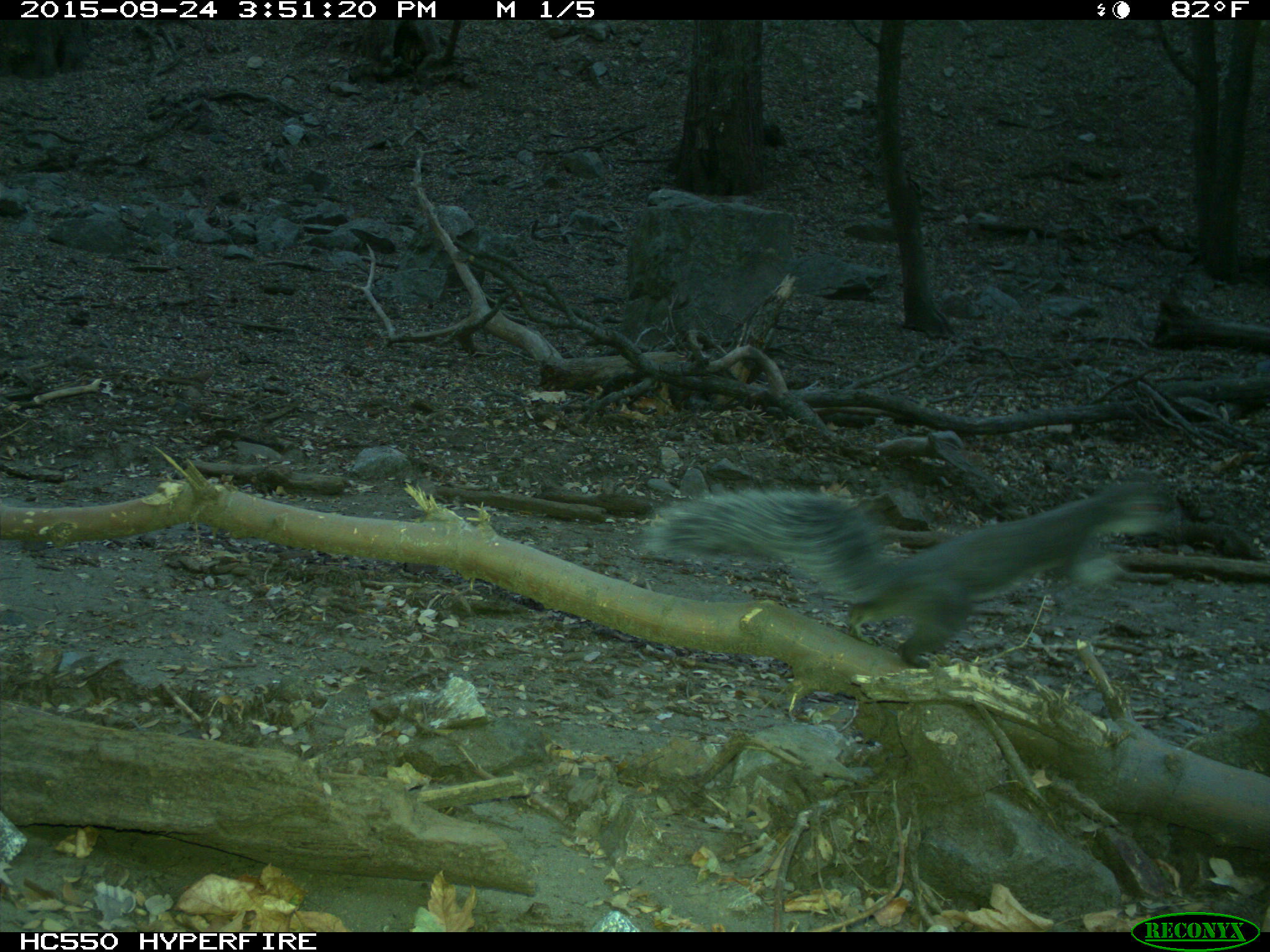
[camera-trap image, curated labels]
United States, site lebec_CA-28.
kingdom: Animalia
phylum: Chordata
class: Mammalia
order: Rodentia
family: Sciuridae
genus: Sciurus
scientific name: Sciurus carolinensis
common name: eastern gray squirrel